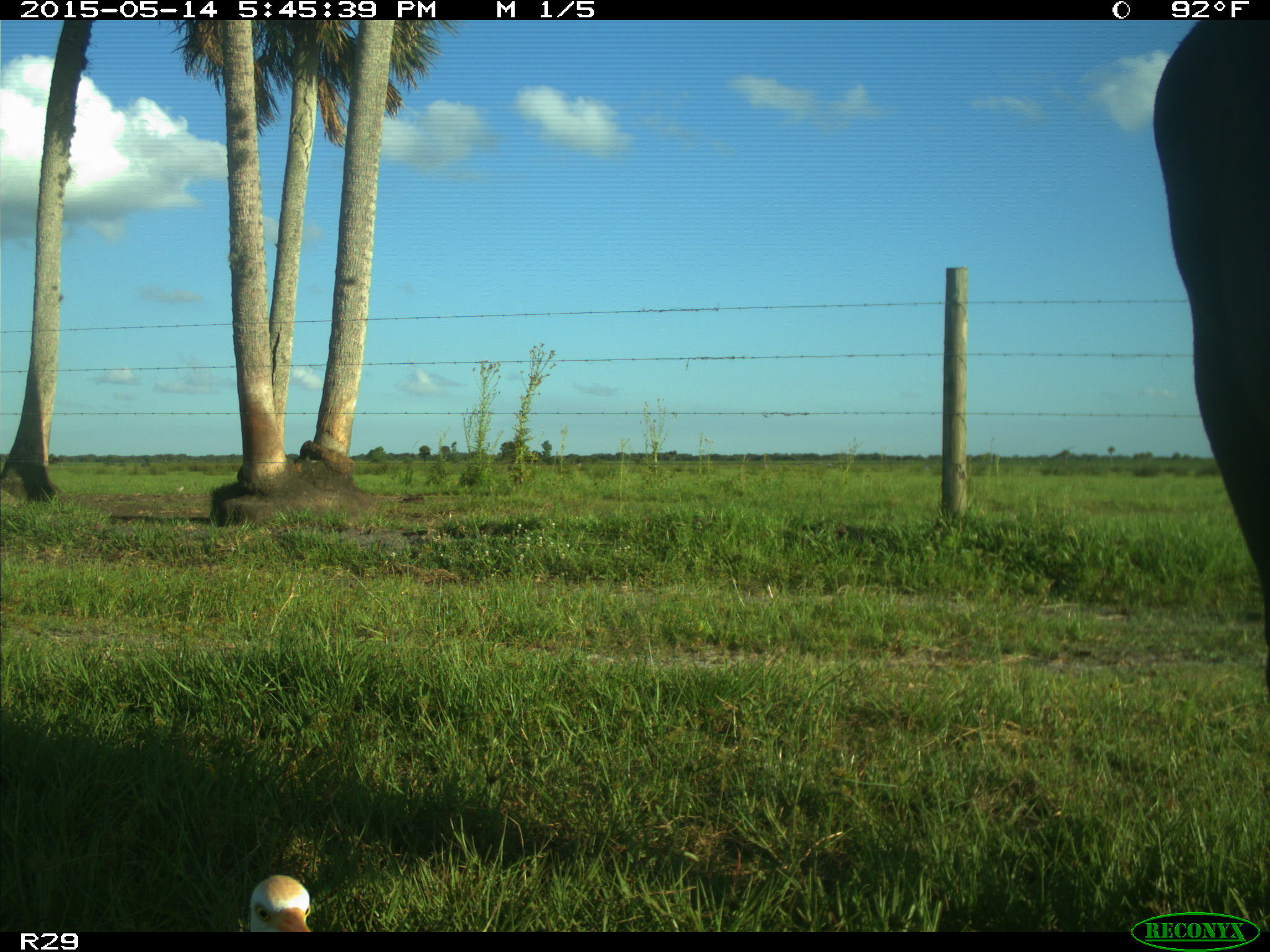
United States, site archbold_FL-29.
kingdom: Animalia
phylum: Chordata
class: Mammalia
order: Artiodactyla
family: Bovidae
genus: Bos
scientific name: Bos taurus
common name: domestic cow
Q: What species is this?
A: Bos taurus (domestic cow).